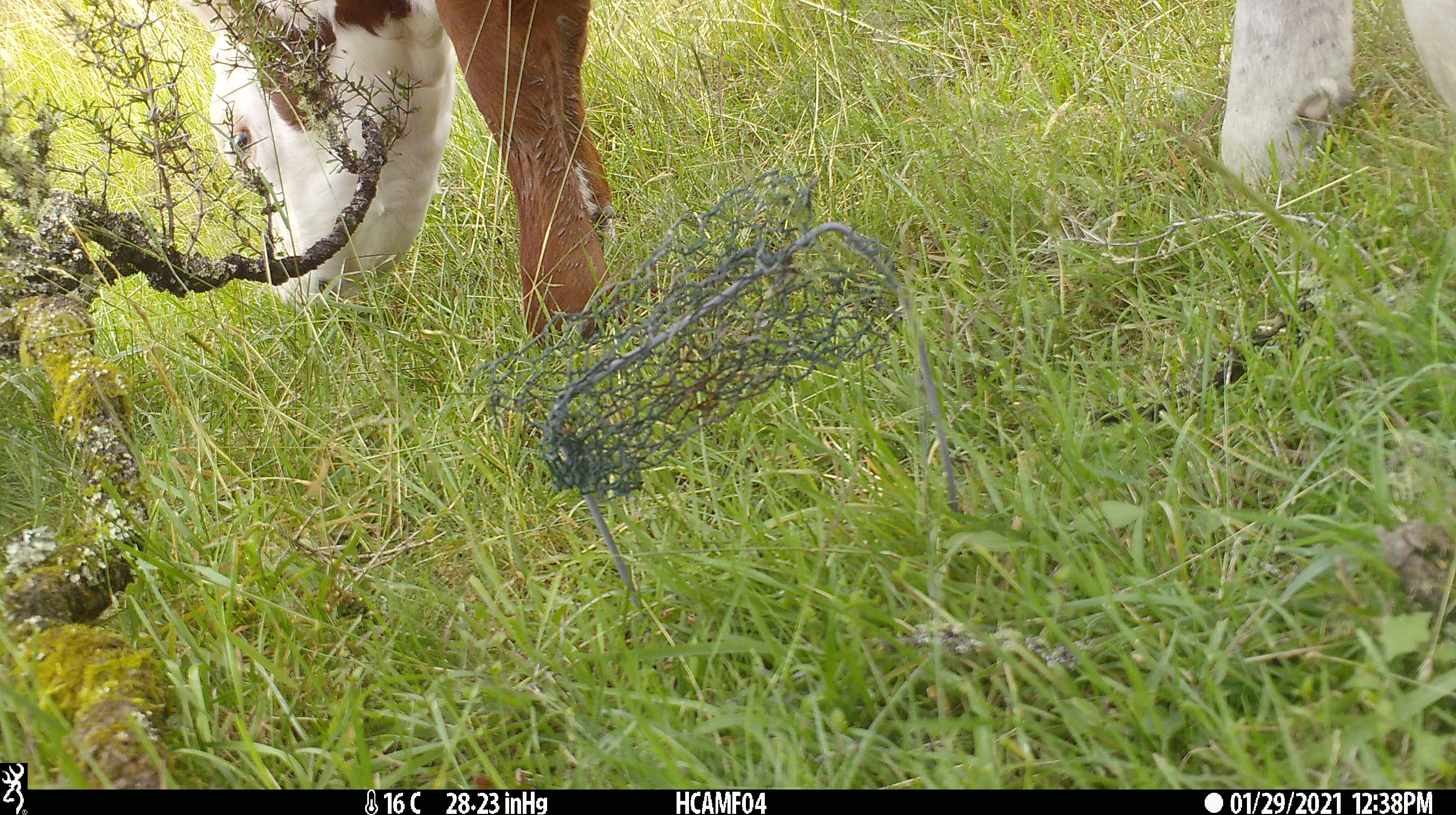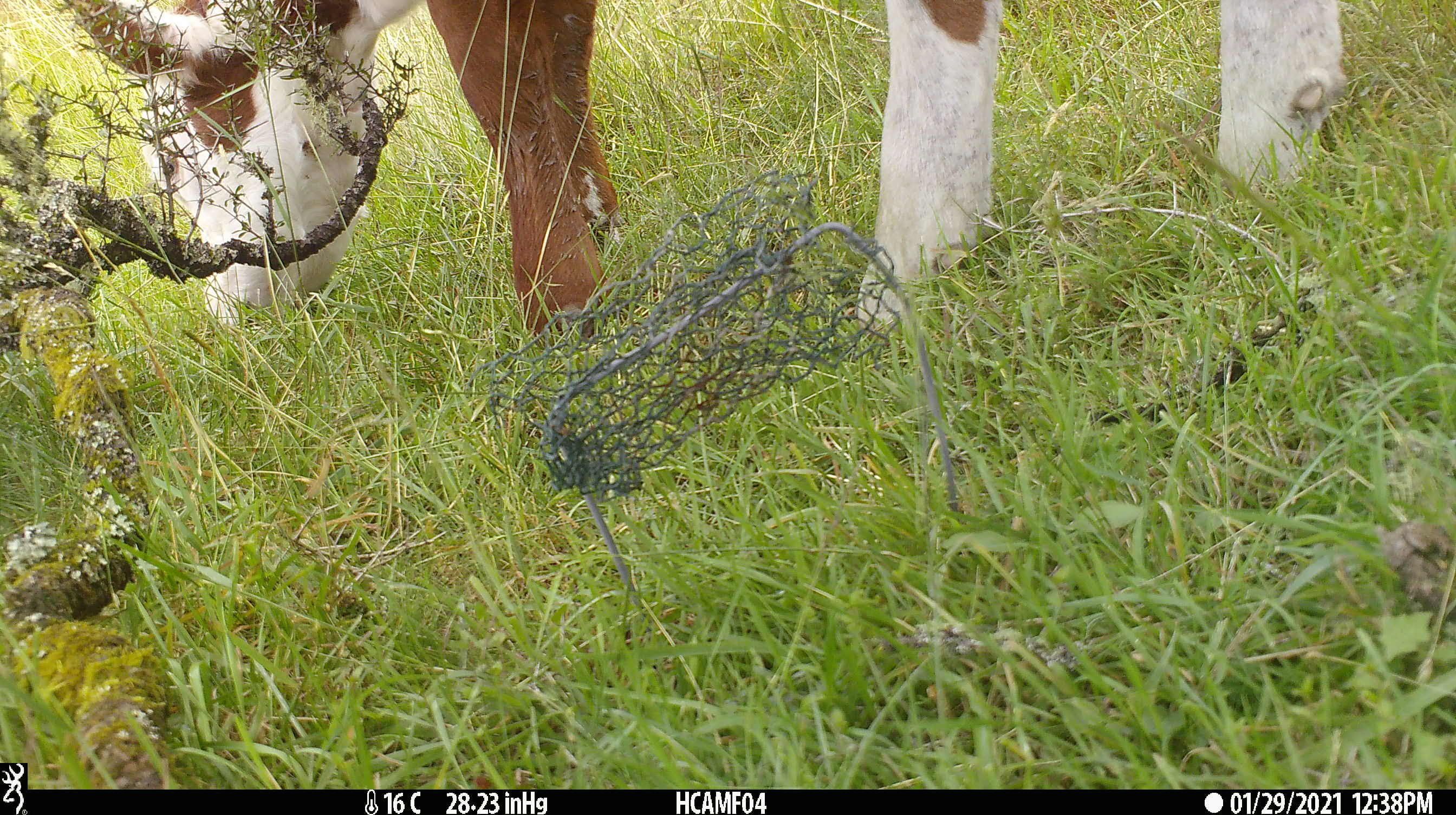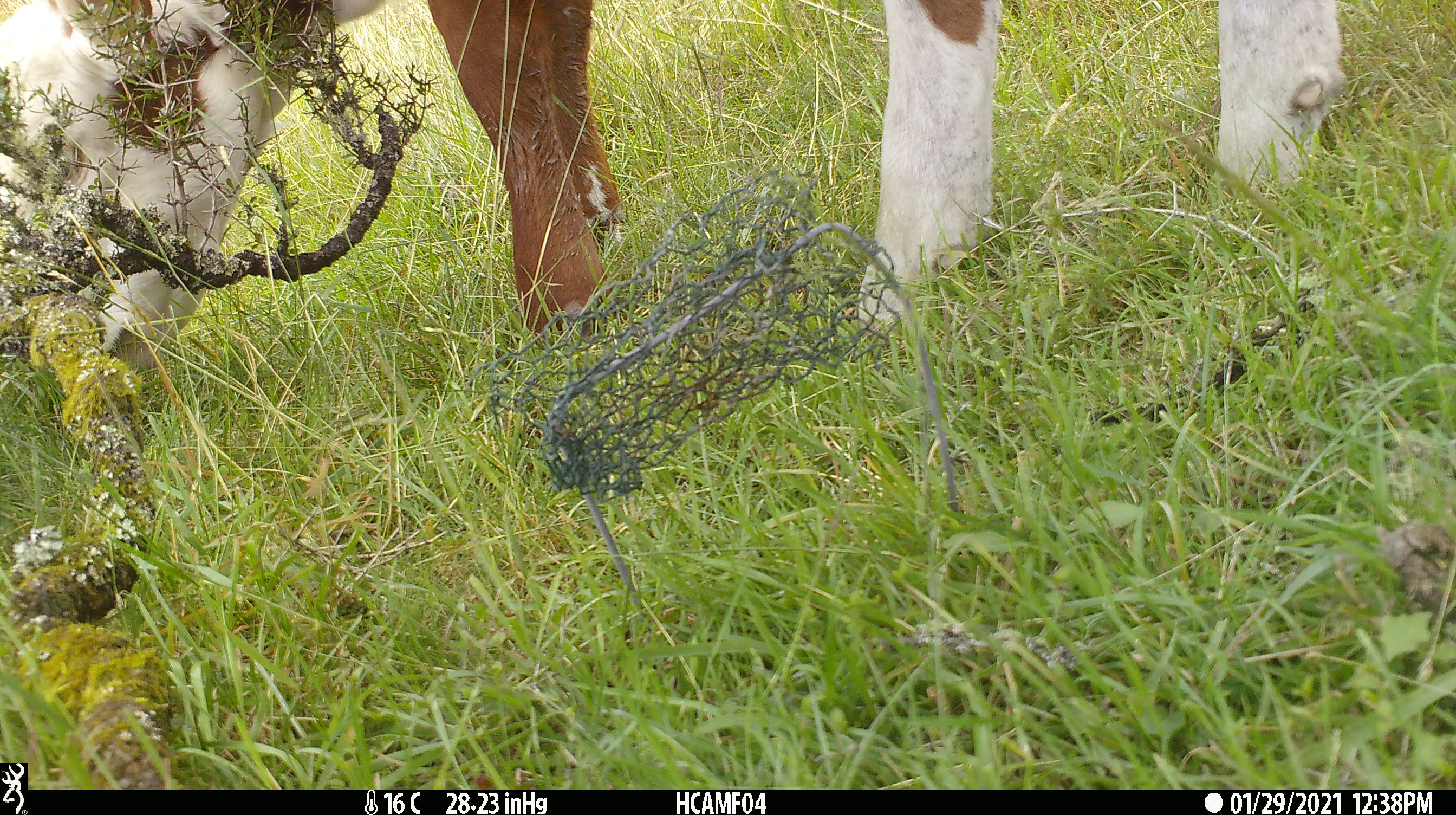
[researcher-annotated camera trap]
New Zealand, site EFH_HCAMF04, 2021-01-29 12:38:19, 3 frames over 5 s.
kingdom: Animalia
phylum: Chordata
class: Mammalia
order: Artiodactyla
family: Bovidae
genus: Bos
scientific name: Bos taurus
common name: domestic cow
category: cow